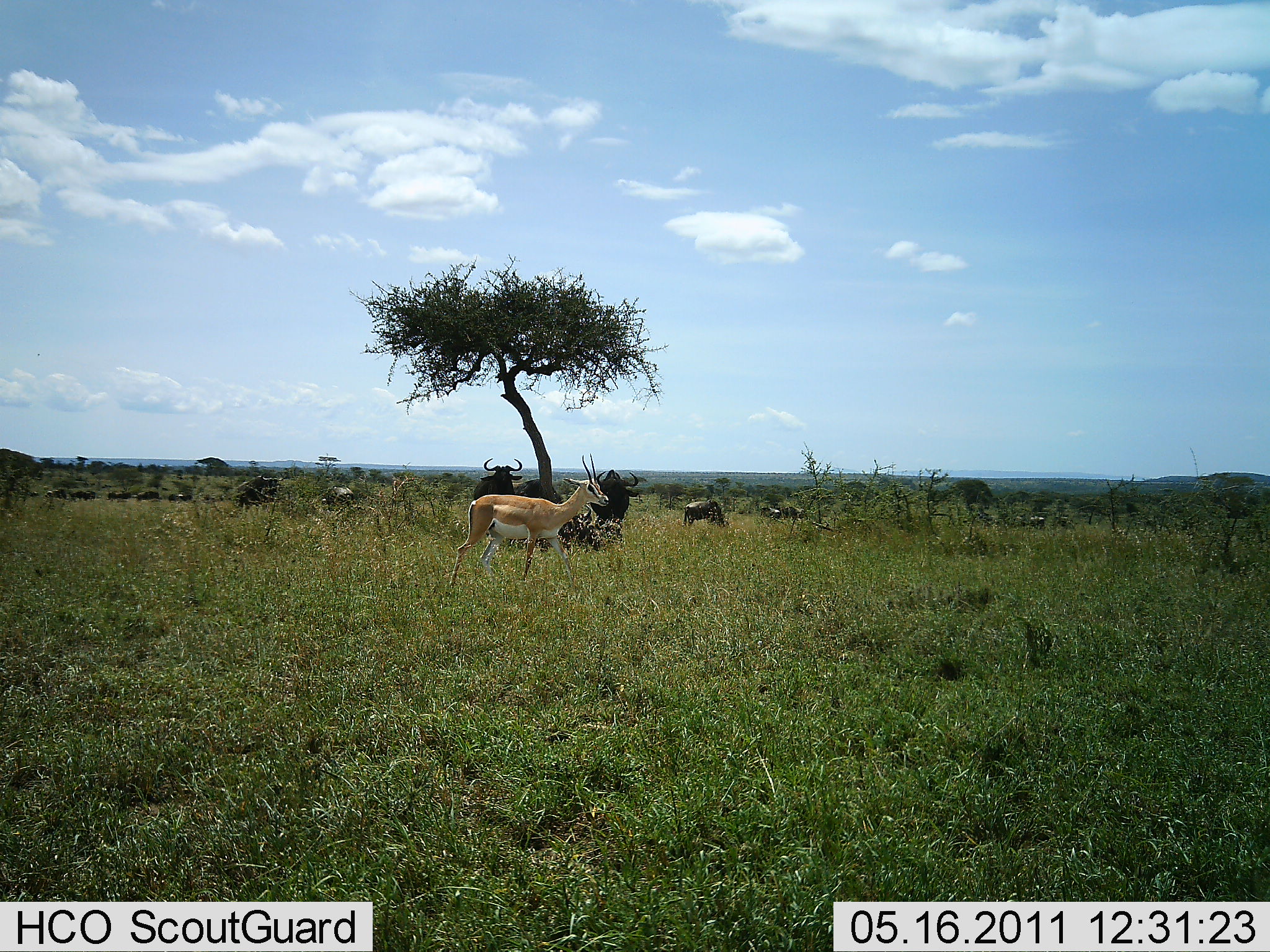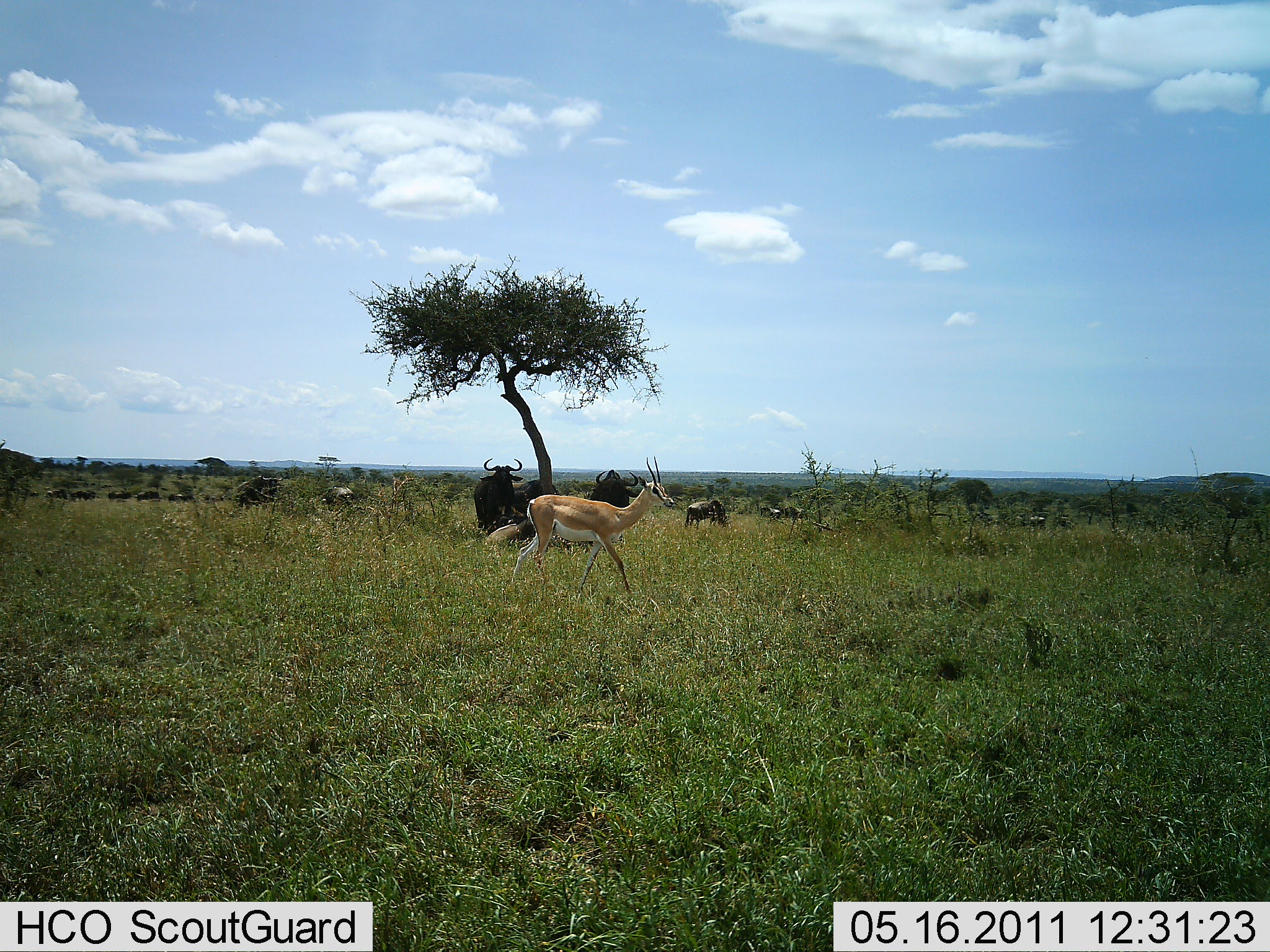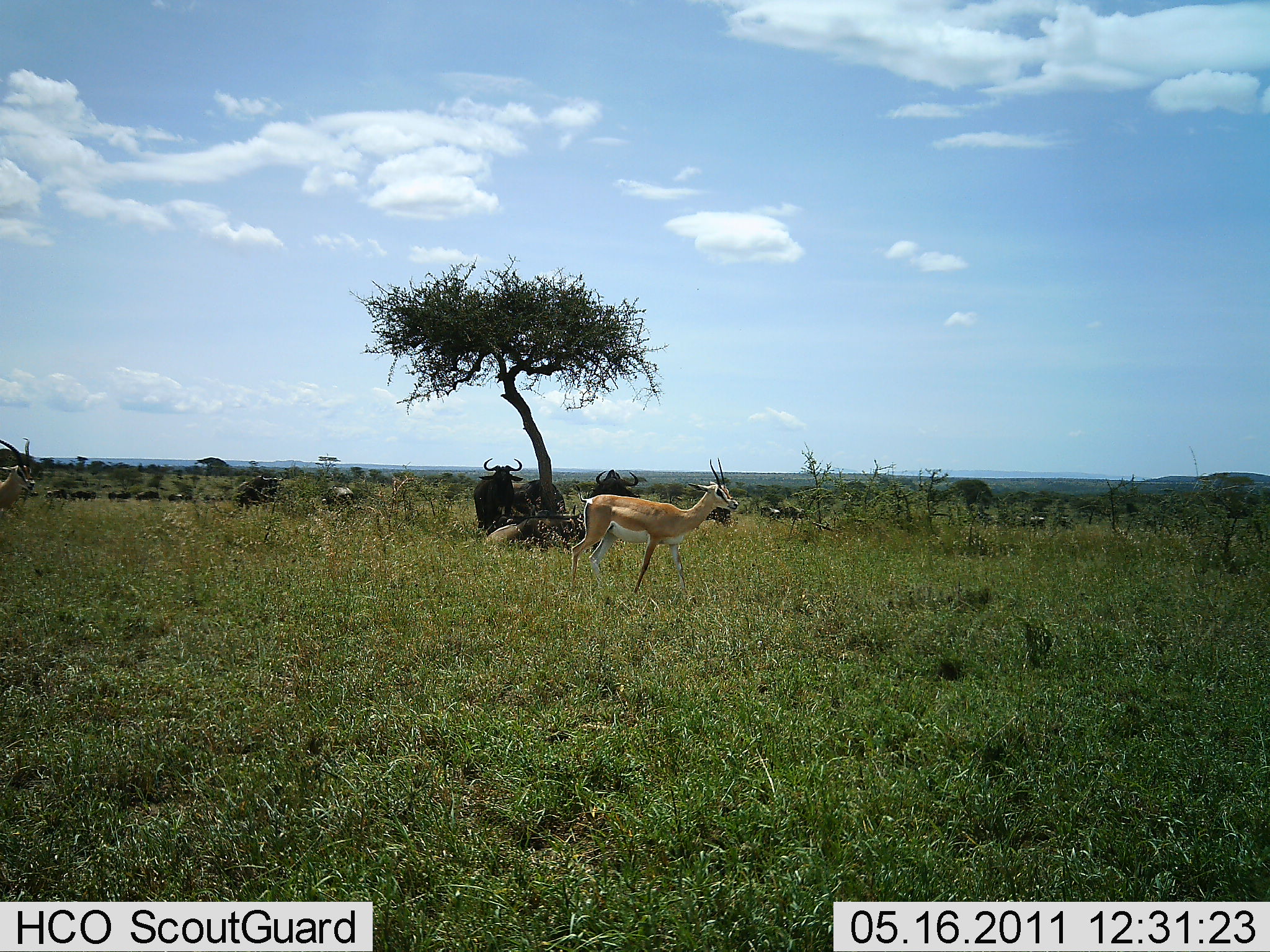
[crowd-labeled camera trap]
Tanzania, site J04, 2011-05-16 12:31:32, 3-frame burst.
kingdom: Animalia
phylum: Chordata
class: Mammalia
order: Artiodactyla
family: Bovidae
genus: Nanger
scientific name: Nanger granti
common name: grant's gazelle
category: gazellegrants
Gazellegrants (grant's gazelle) (Nanger granti), count 1. Behavior (volunteer vote fractions): standing 0%, resting 0%, moving 100%, interacting 0%. Young present (vote fraction): 0%. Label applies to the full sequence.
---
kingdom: Animalia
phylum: Chordata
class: Mammalia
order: Artiodactyla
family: Bovidae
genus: Connochaetes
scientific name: Connochaetes taurinus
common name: blue wildebeest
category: wildebeest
Wildebeest (blue wildebeest) (Connochaetes taurinus), count 4. Behavior (volunteer vote fractions): standing 92%, resting 46%, moving 15%, interacting 0%. Young present (vote fraction): 0%. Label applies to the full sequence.